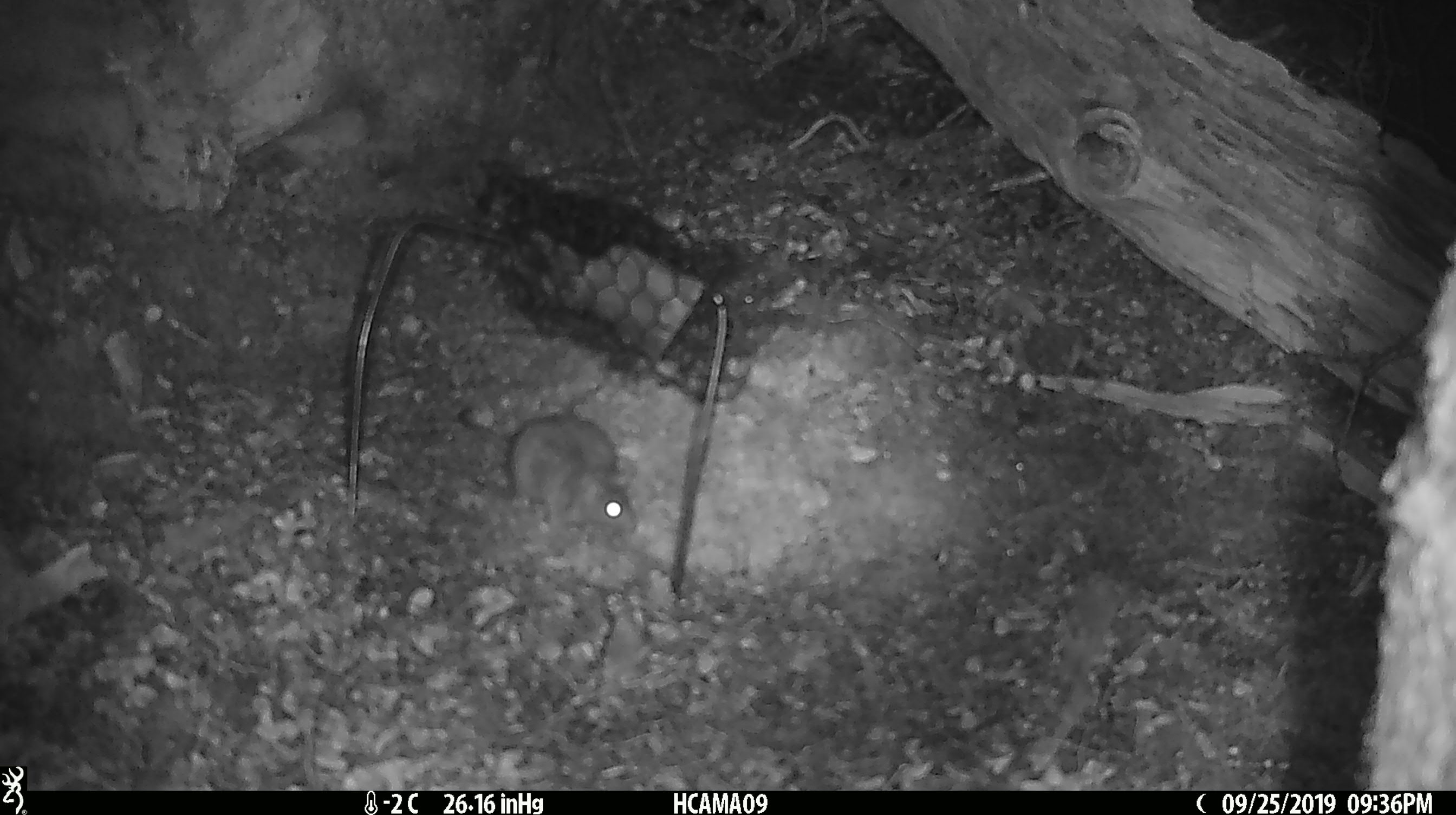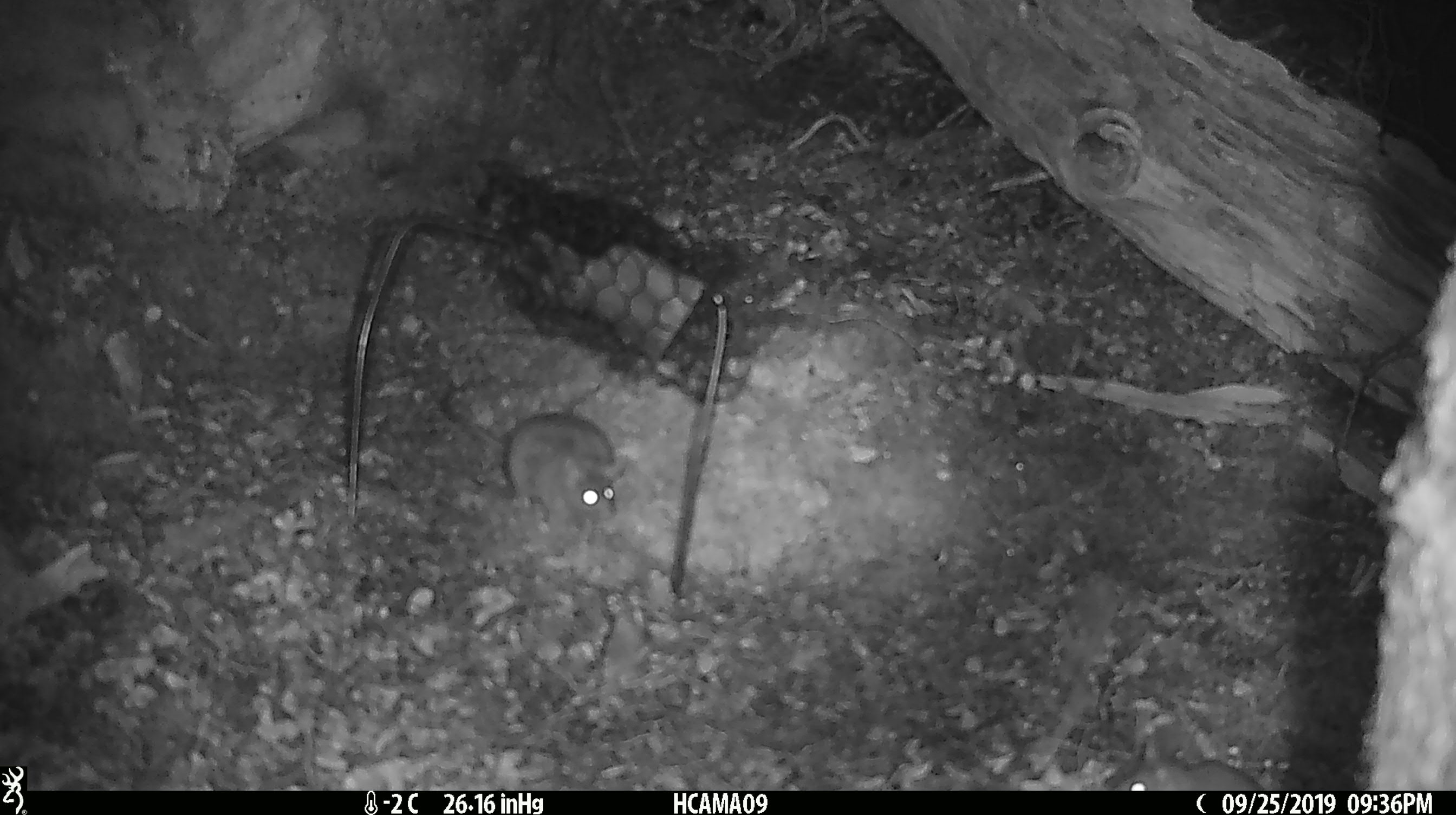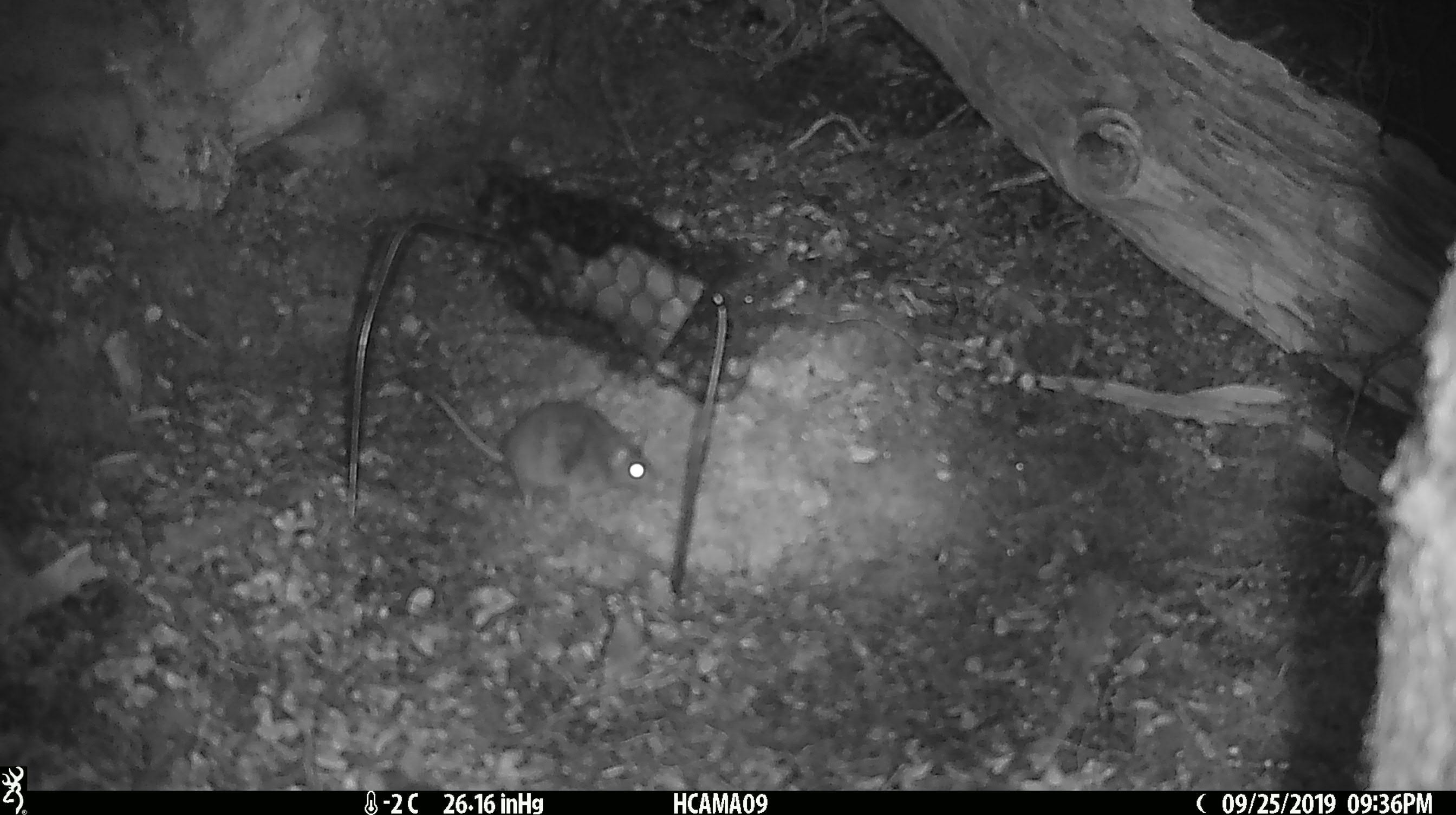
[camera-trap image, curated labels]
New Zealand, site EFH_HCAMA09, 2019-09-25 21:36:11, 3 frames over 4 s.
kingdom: Animalia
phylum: Chordata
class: Mammalia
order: Rodentia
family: Muridae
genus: Mus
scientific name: Mus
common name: mouse